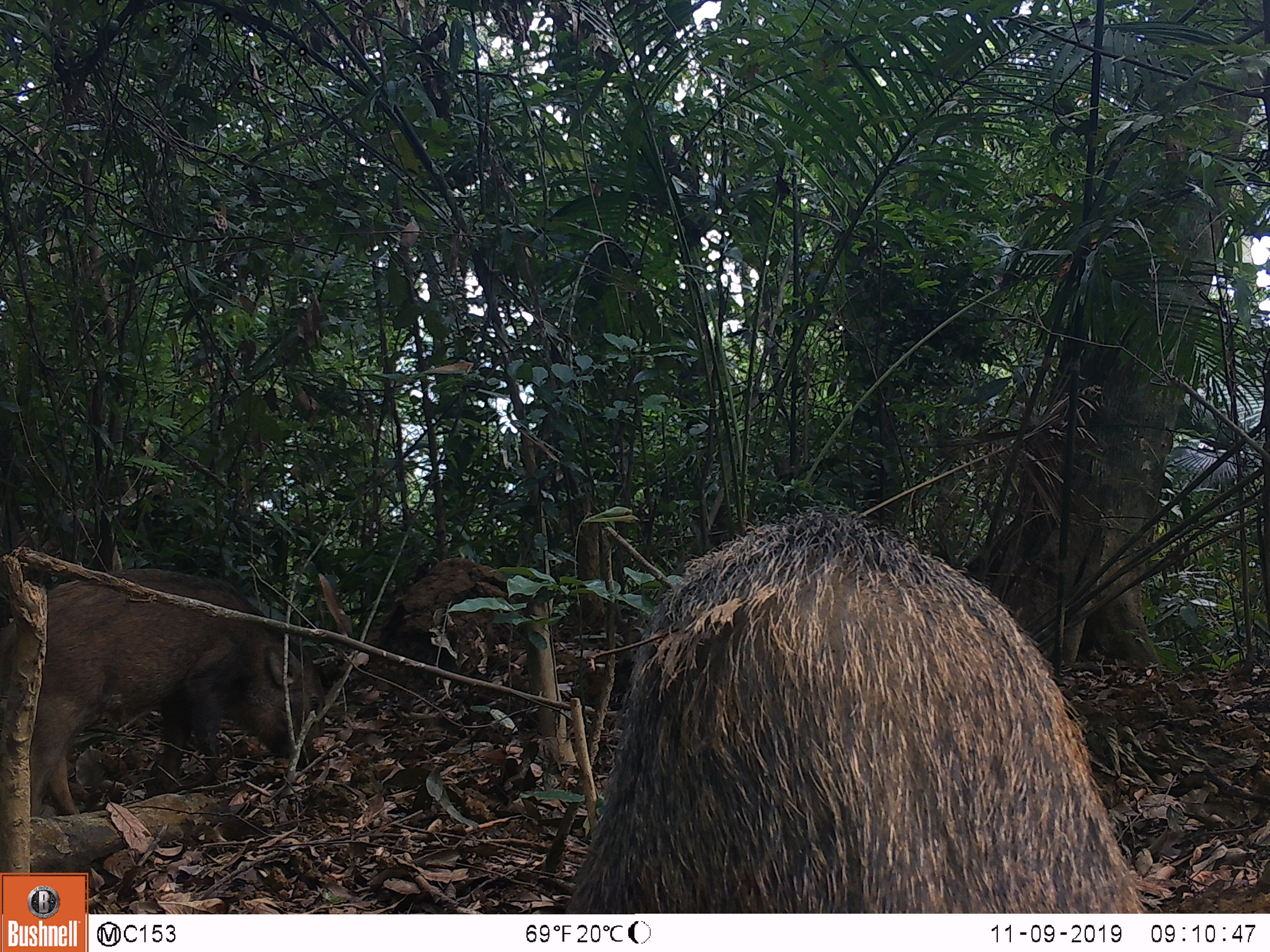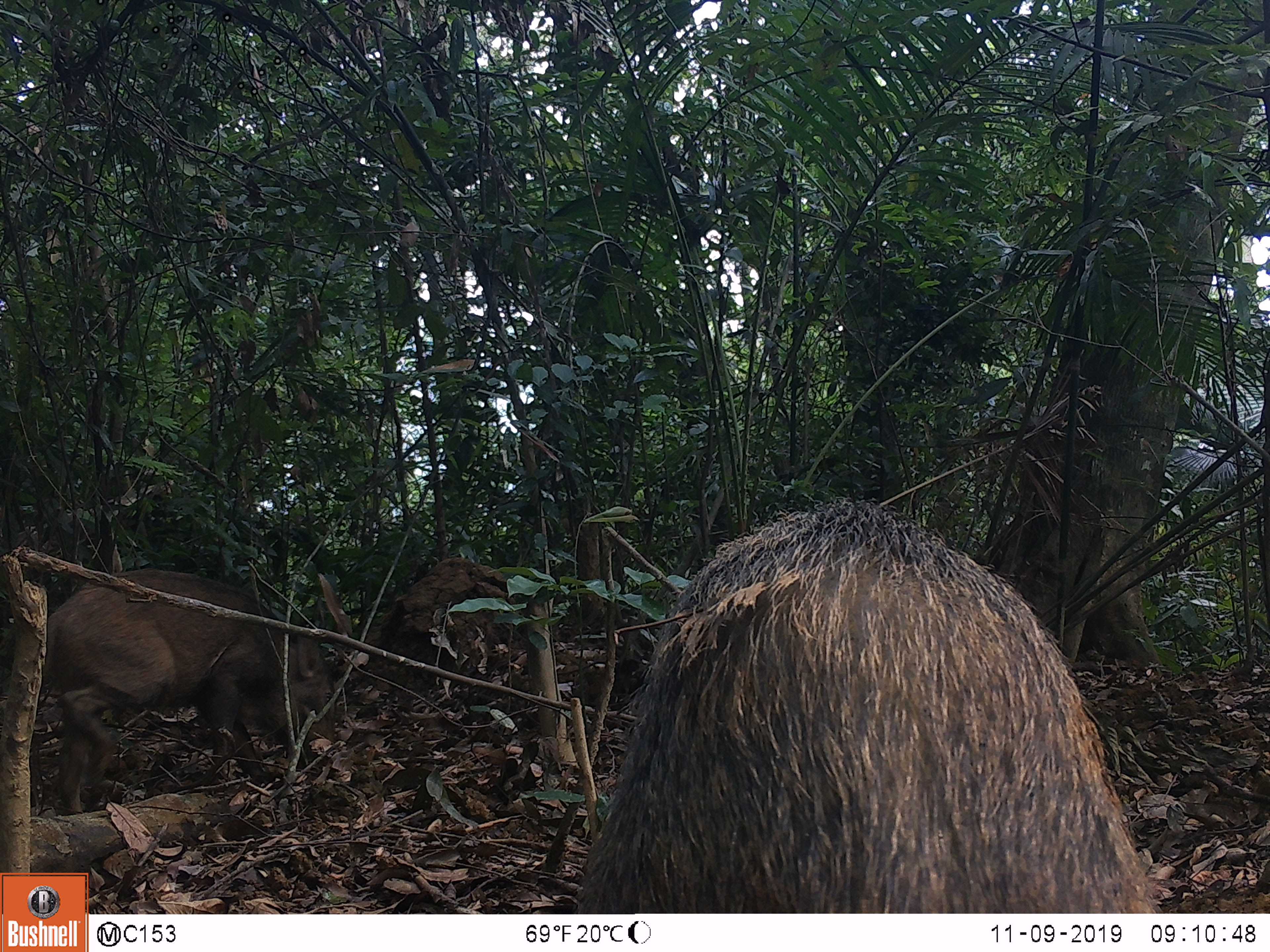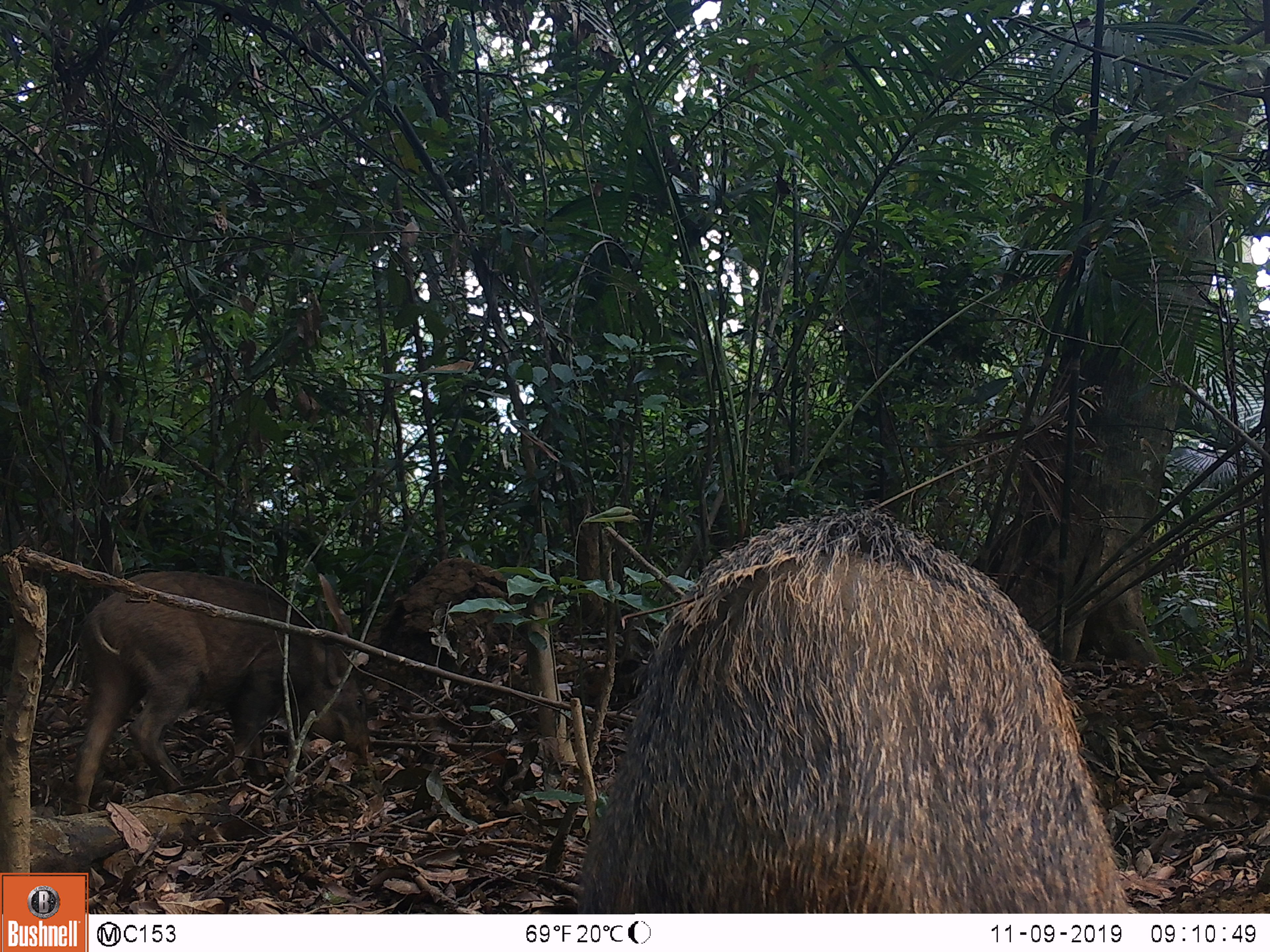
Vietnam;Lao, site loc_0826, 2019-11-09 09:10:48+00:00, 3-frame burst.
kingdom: Animalia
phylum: Chordata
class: Mammalia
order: Artiodactyla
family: Suidae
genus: Sus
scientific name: Sus scrofa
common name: eurasian wild pig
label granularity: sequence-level